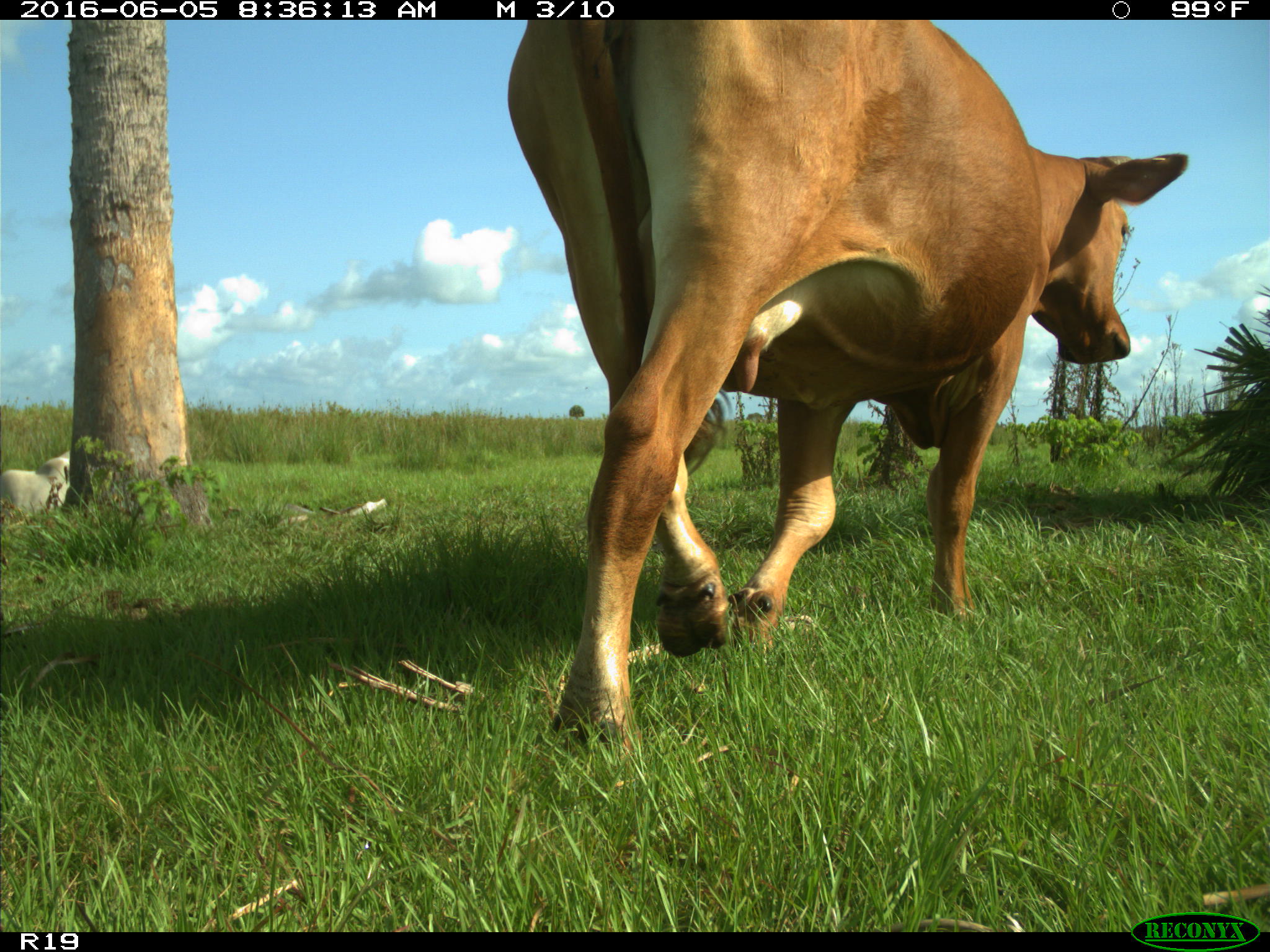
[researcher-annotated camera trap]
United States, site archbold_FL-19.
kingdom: Animalia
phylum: Chordata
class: Mammalia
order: Artiodactyla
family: Bovidae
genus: Bos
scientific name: Bos taurus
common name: domestic cow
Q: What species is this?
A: Bos taurus (domestic cow).